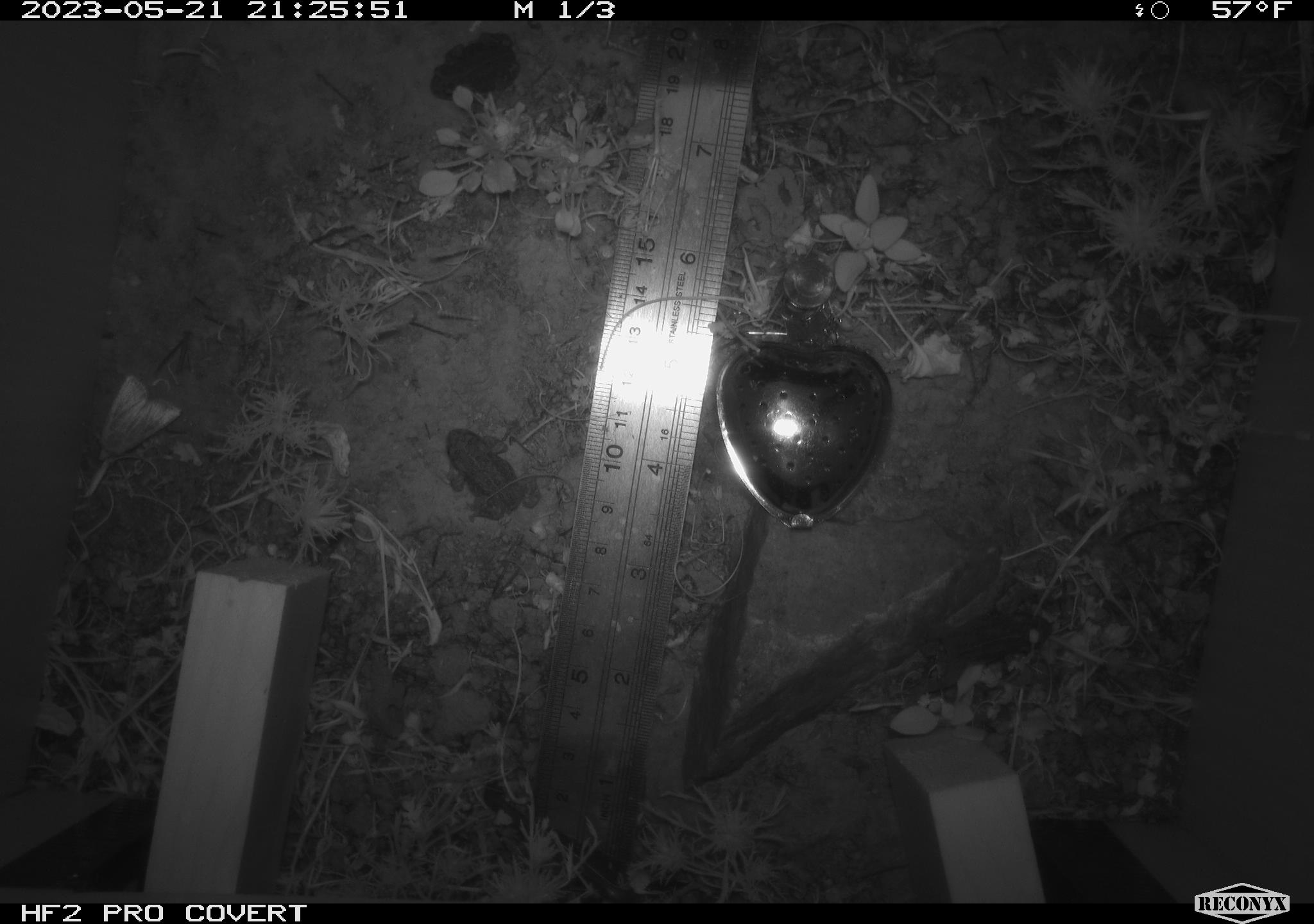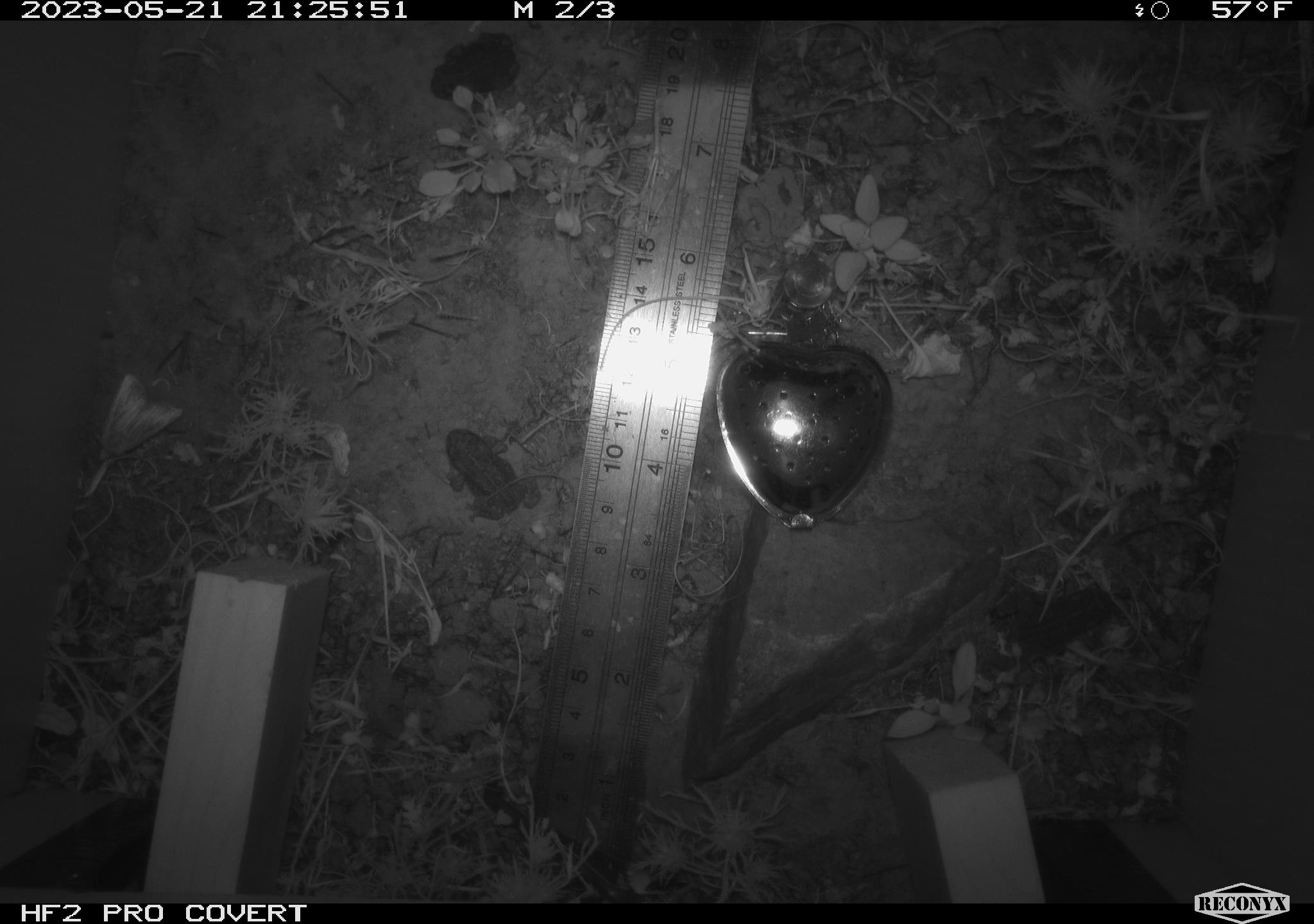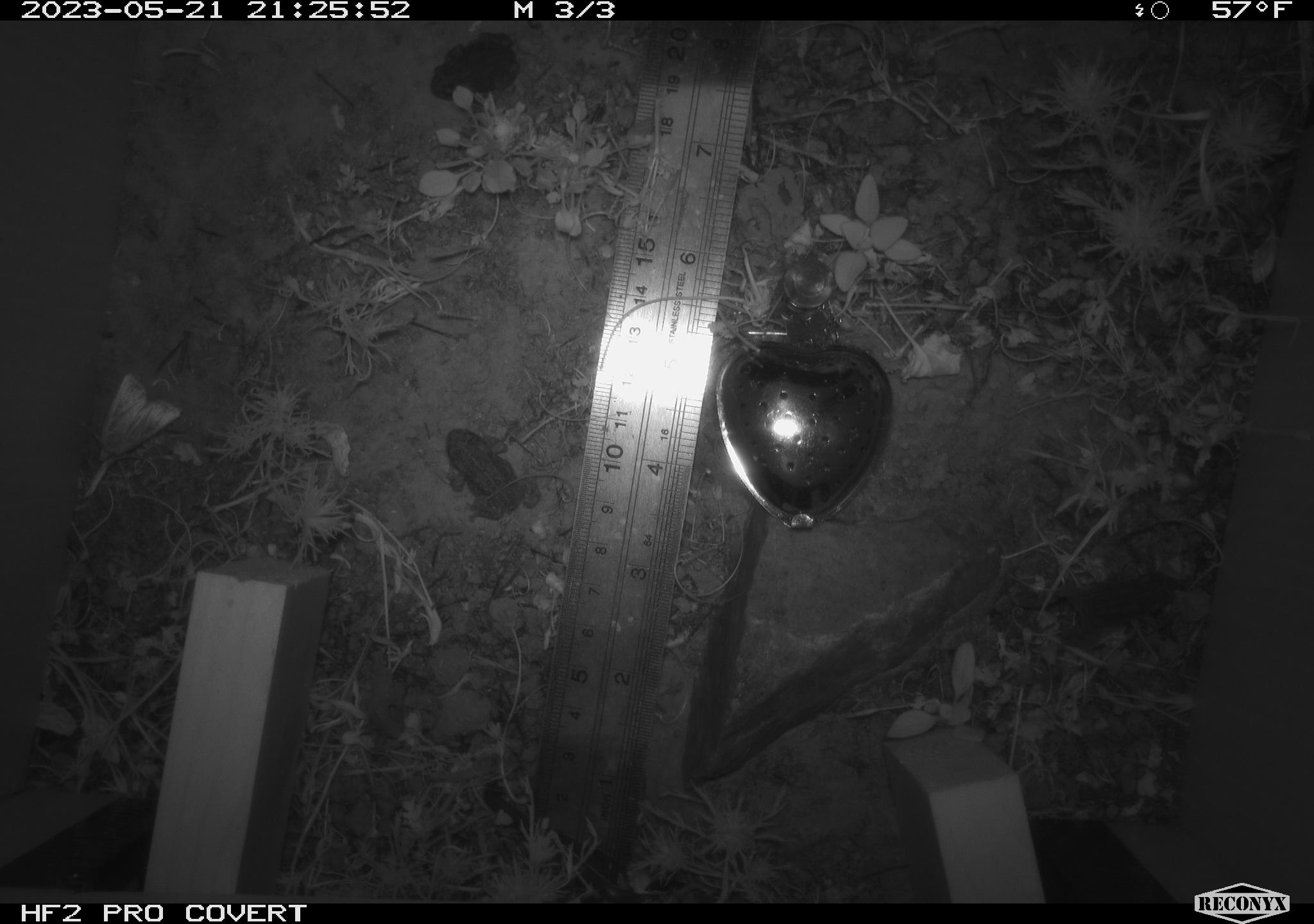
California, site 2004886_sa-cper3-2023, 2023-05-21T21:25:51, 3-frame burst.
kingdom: Animalia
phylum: Chordata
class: Amphibia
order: Anura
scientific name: Anura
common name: frogs